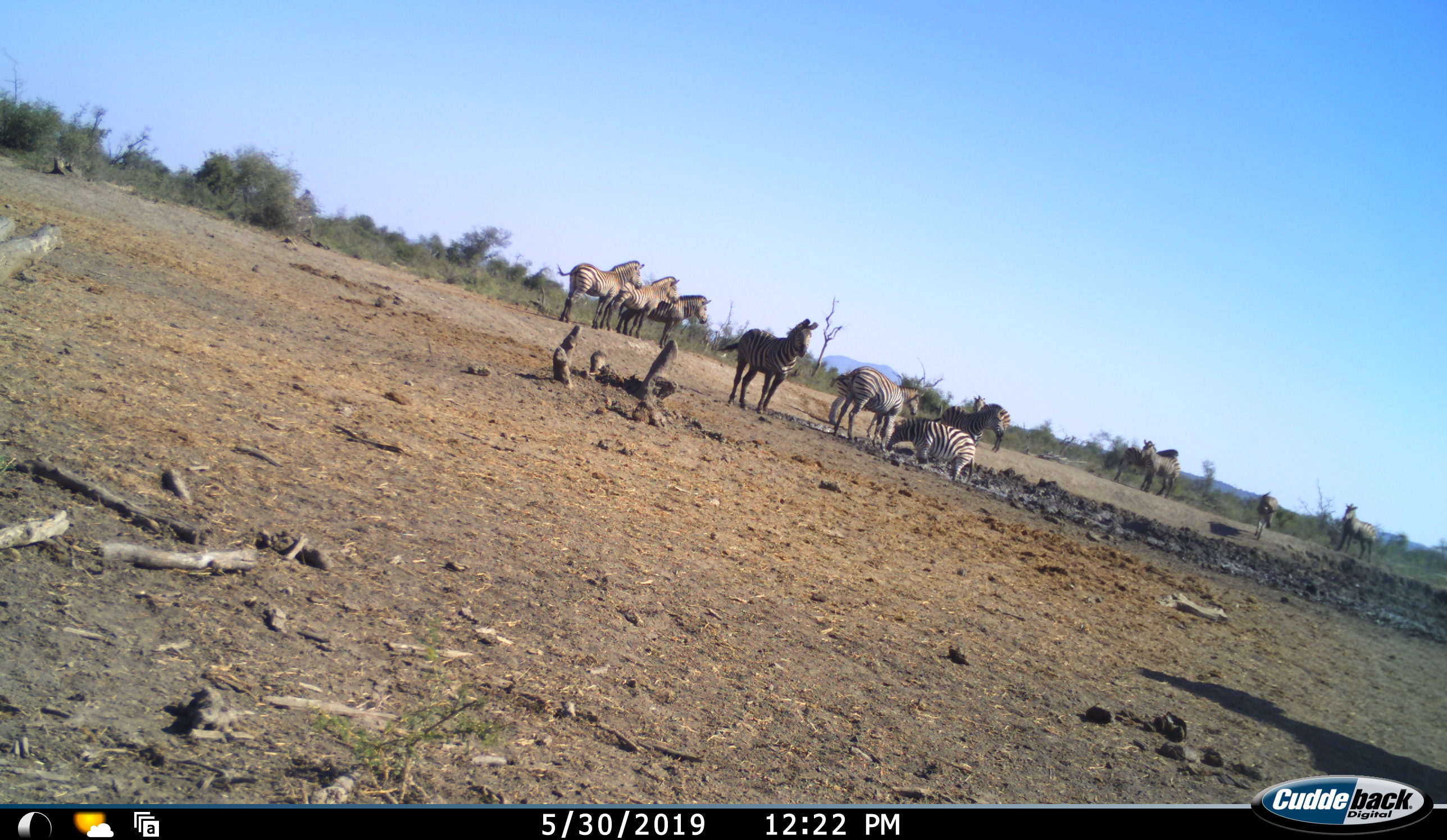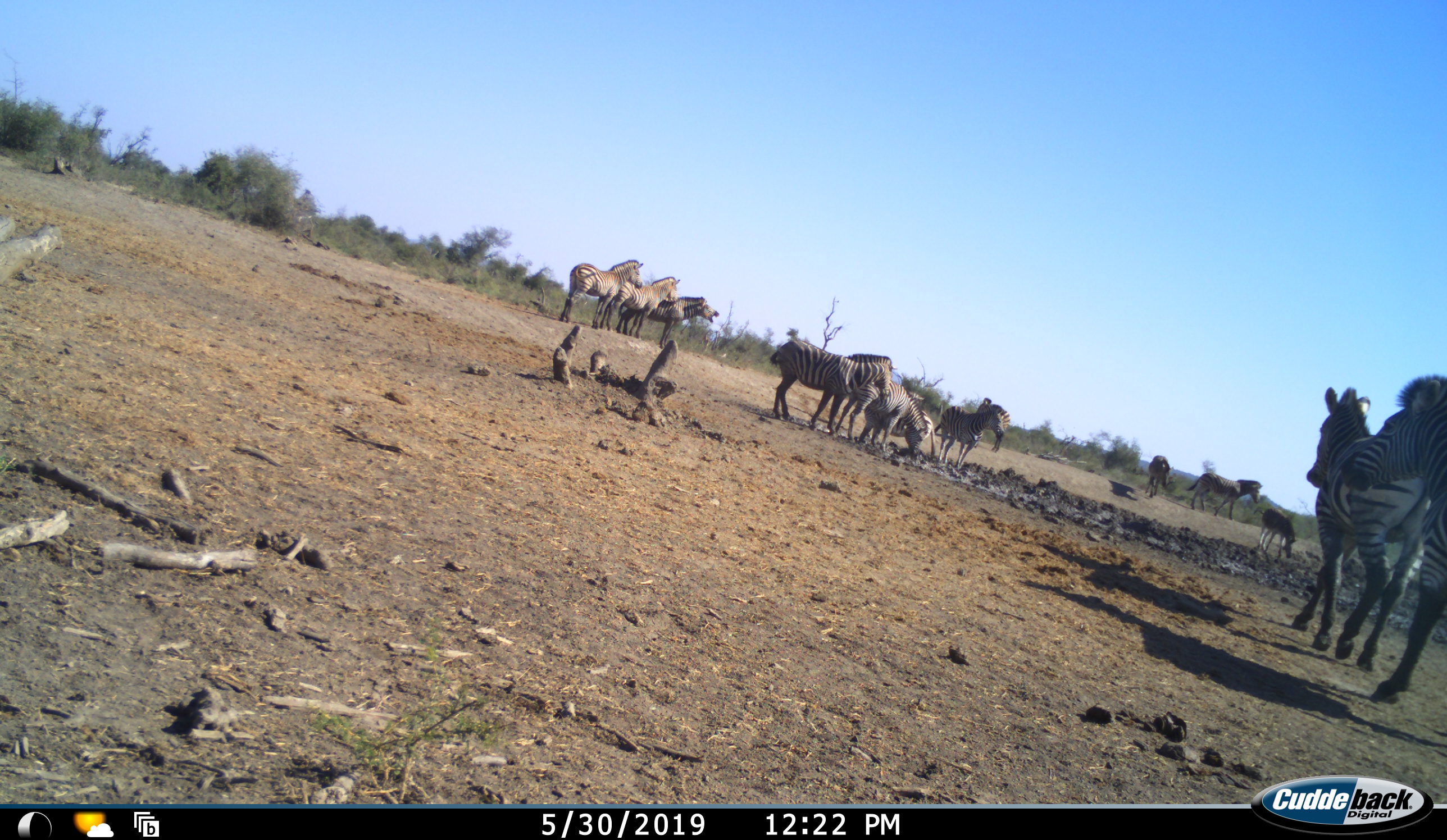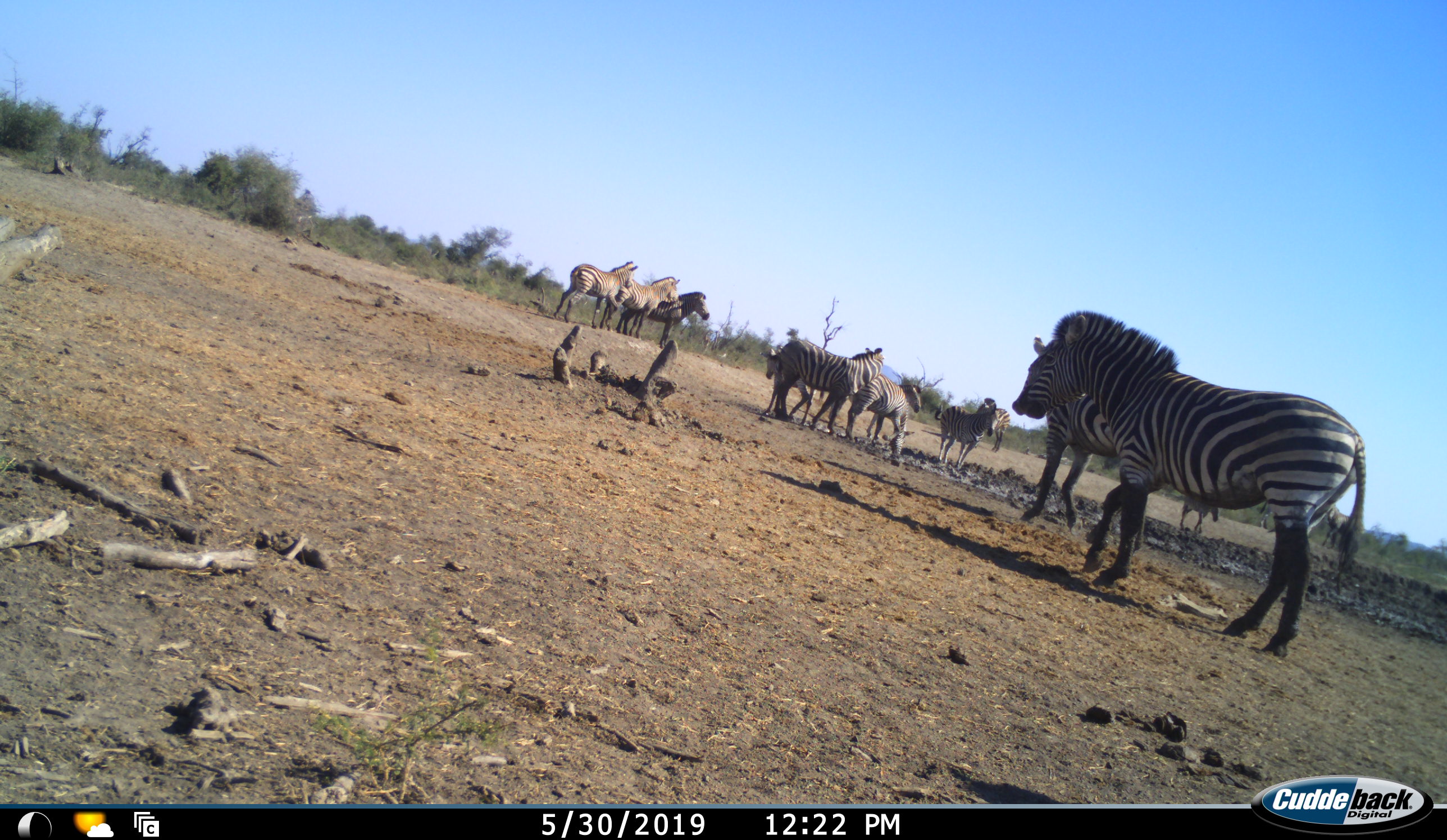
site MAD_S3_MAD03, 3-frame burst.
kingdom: Animalia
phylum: Chordata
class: Mammalia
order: Perissodactyla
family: Equidae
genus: Equus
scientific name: Equus quagga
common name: plains zebra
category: zebraplains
Zebraplains (plains zebra) (Equus quagga), count 11-50. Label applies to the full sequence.